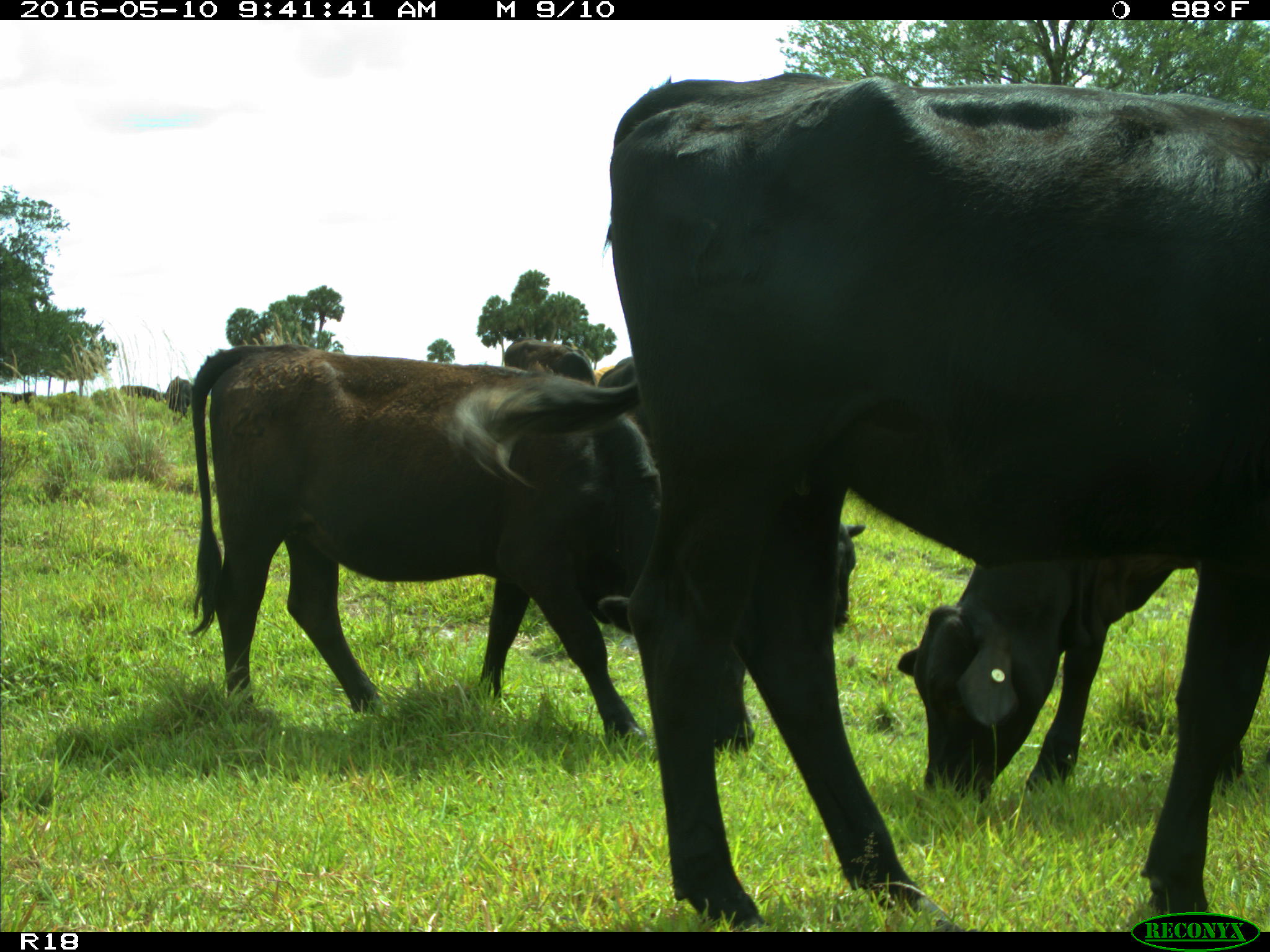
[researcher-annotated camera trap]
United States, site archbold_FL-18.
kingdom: Animalia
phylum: Chordata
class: Mammalia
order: Artiodactyla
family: Bovidae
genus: Bos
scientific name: Bos taurus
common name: domestic cow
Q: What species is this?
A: Bos taurus (domestic cow).